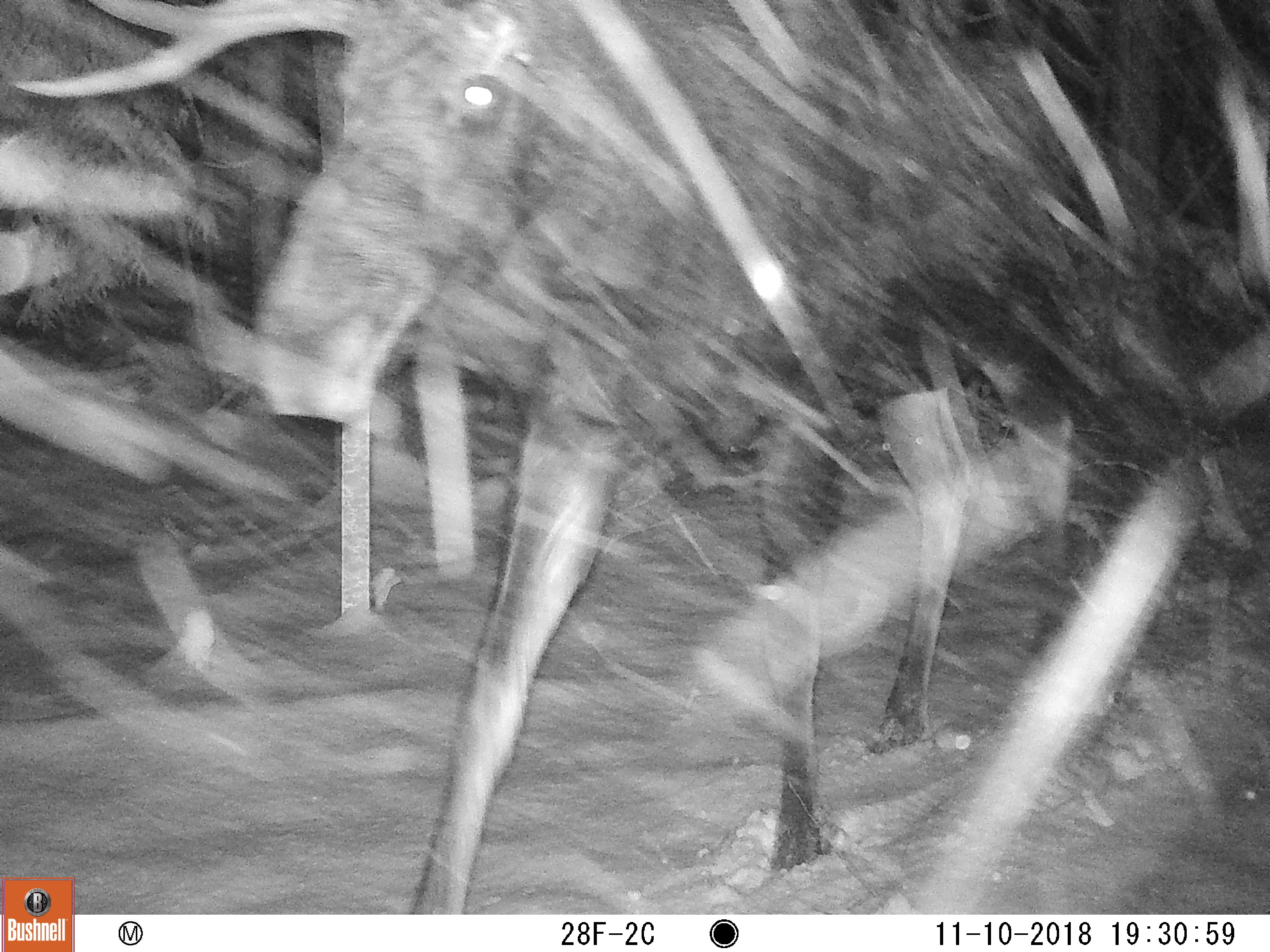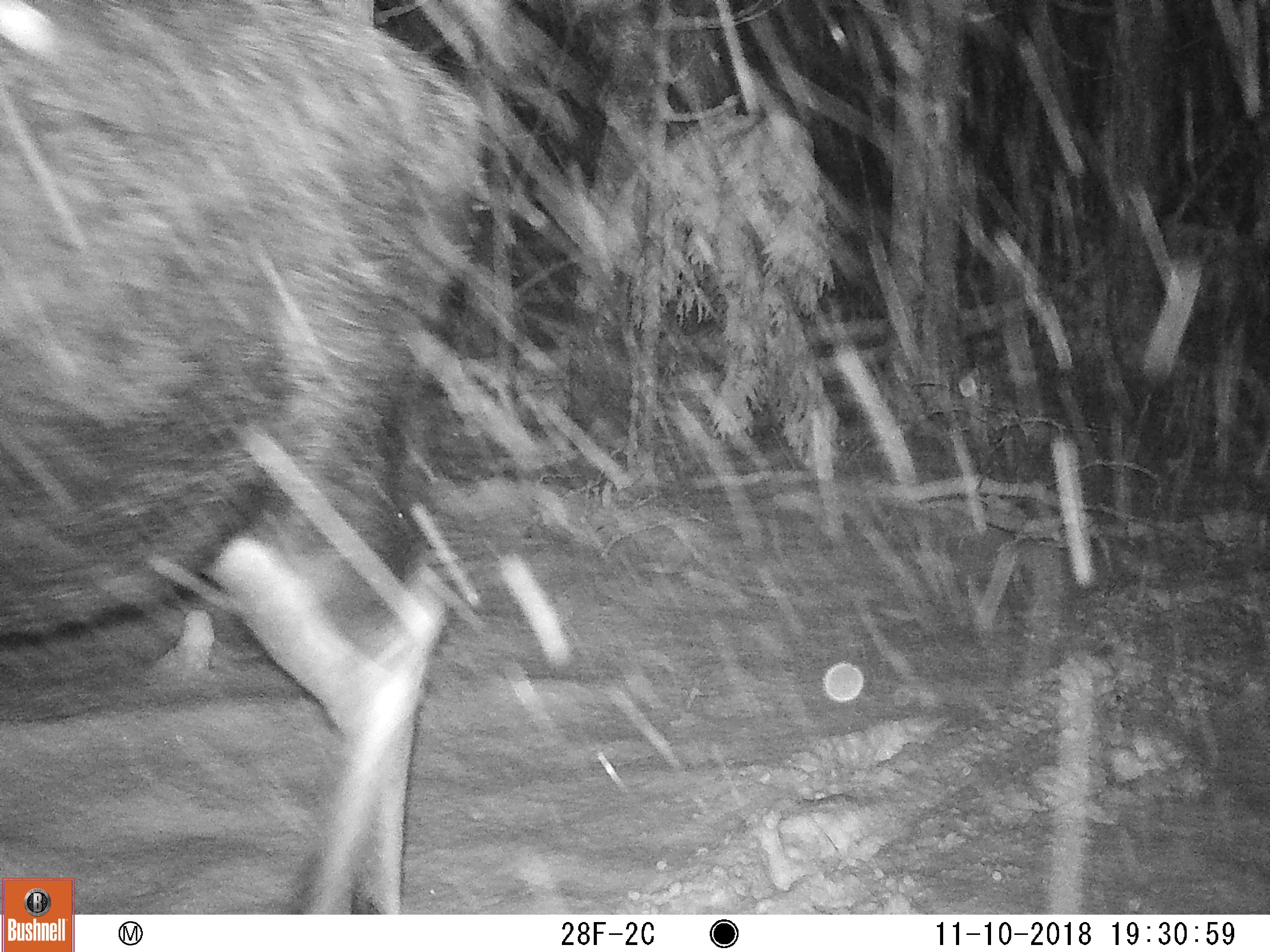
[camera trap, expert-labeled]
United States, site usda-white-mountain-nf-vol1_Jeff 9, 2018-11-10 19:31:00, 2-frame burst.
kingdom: Animalia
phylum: Chordata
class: Mammalia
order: Artiodactyla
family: Cervidae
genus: Alces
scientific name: Alces alces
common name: moose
Moose (Alces alces).